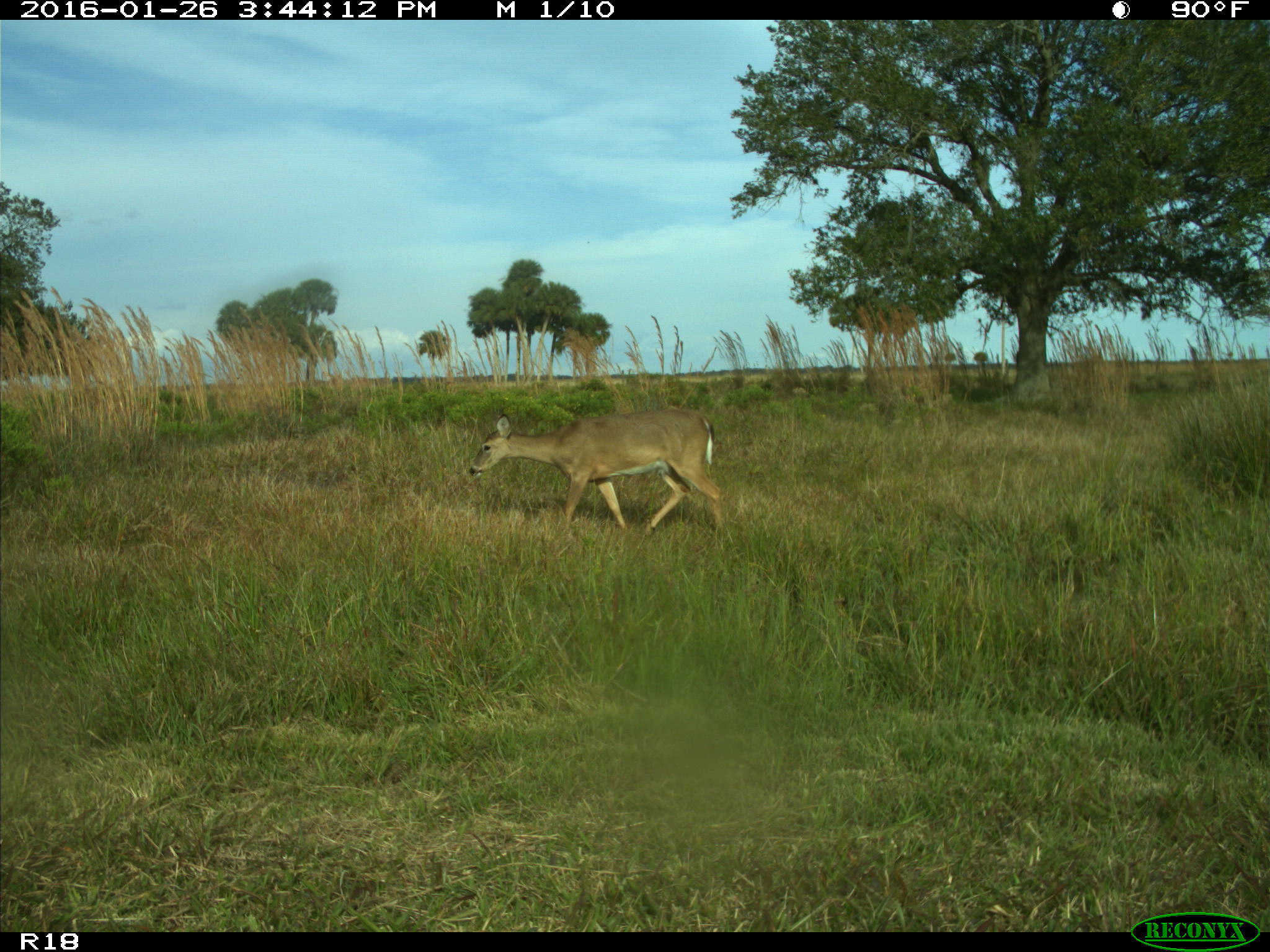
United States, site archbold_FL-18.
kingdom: Animalia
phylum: Chordata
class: Mammalia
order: Artiodactyla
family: Cervidae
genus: Odocoileus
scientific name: Odocoileus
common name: deer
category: unidentified deer